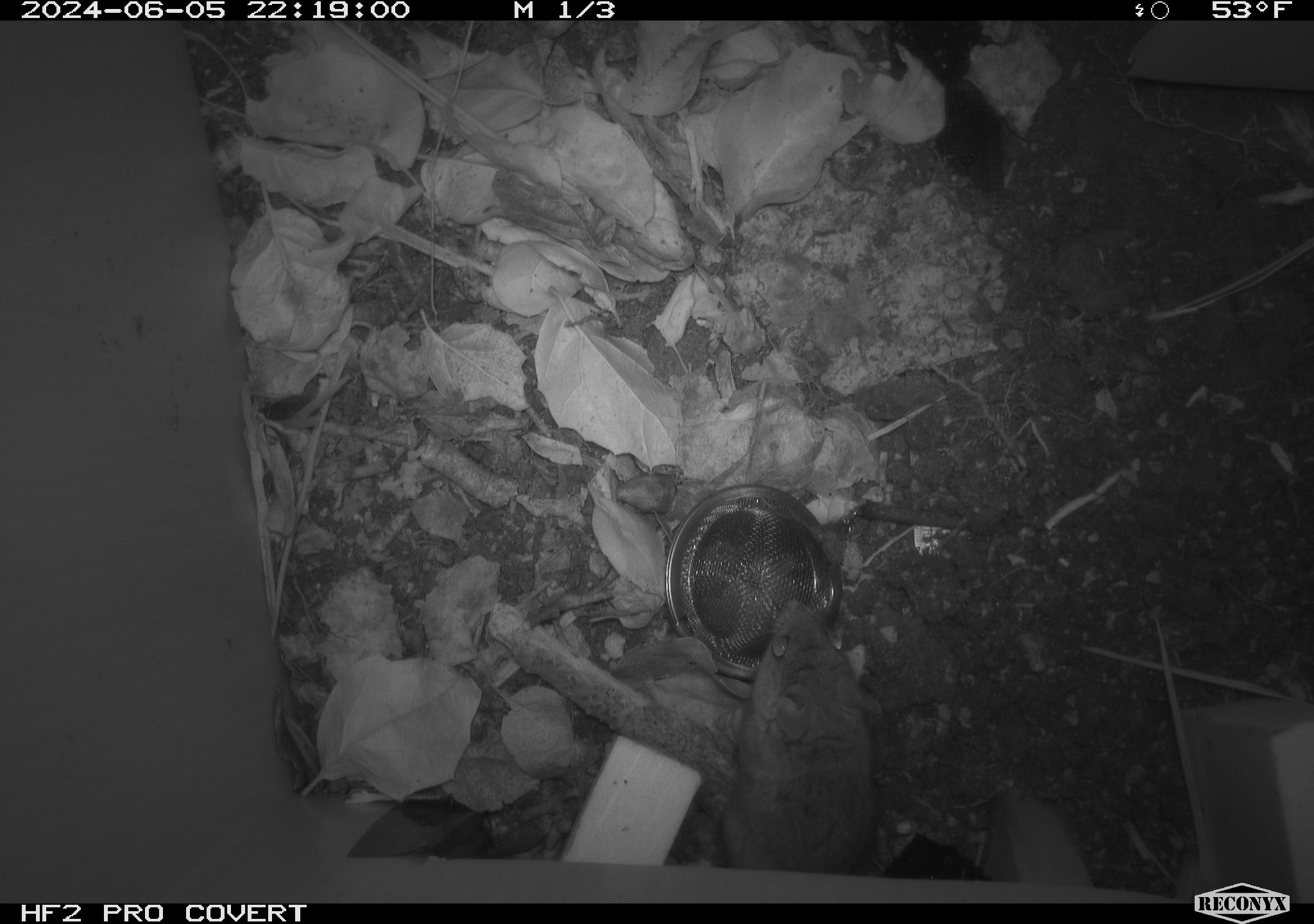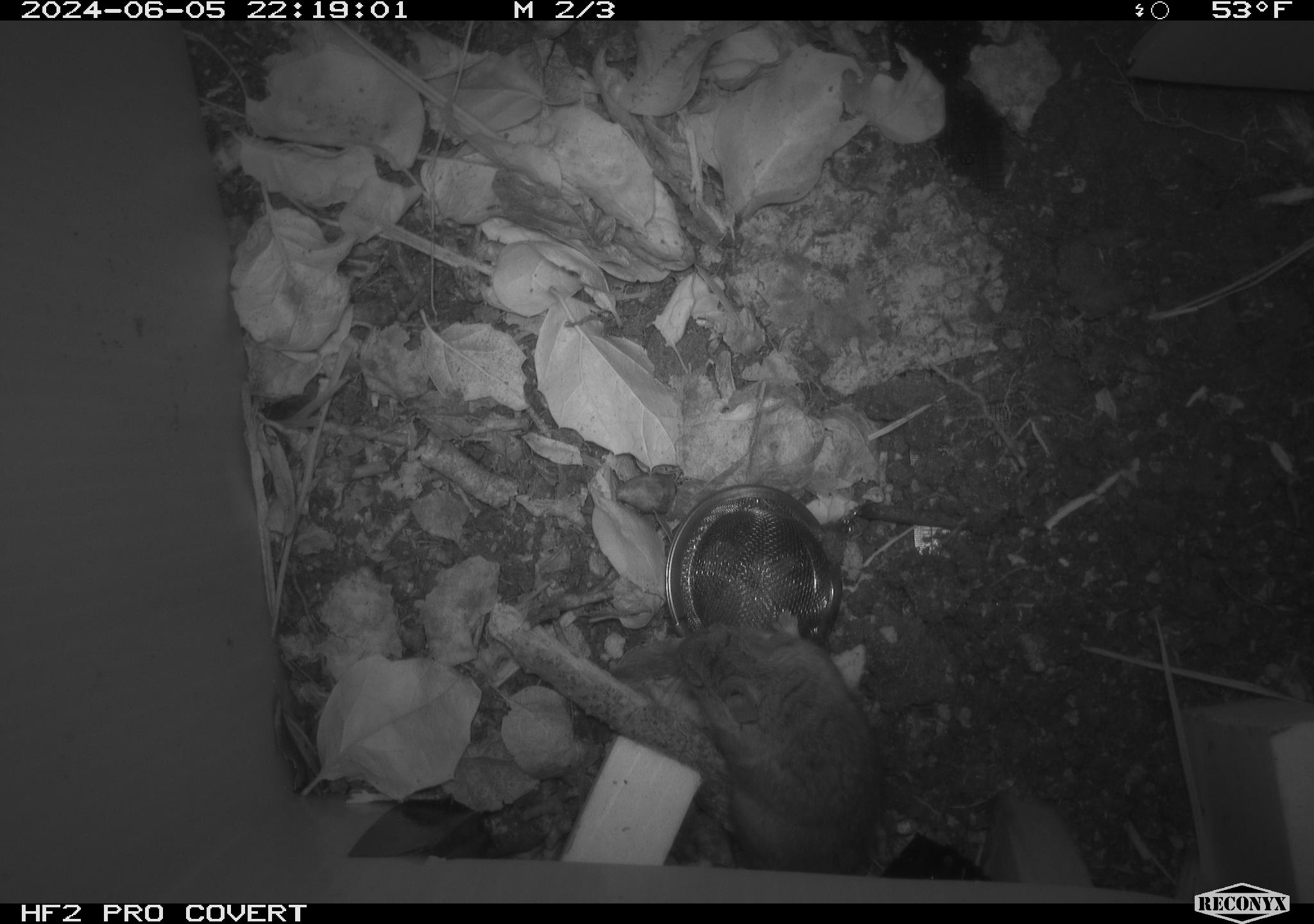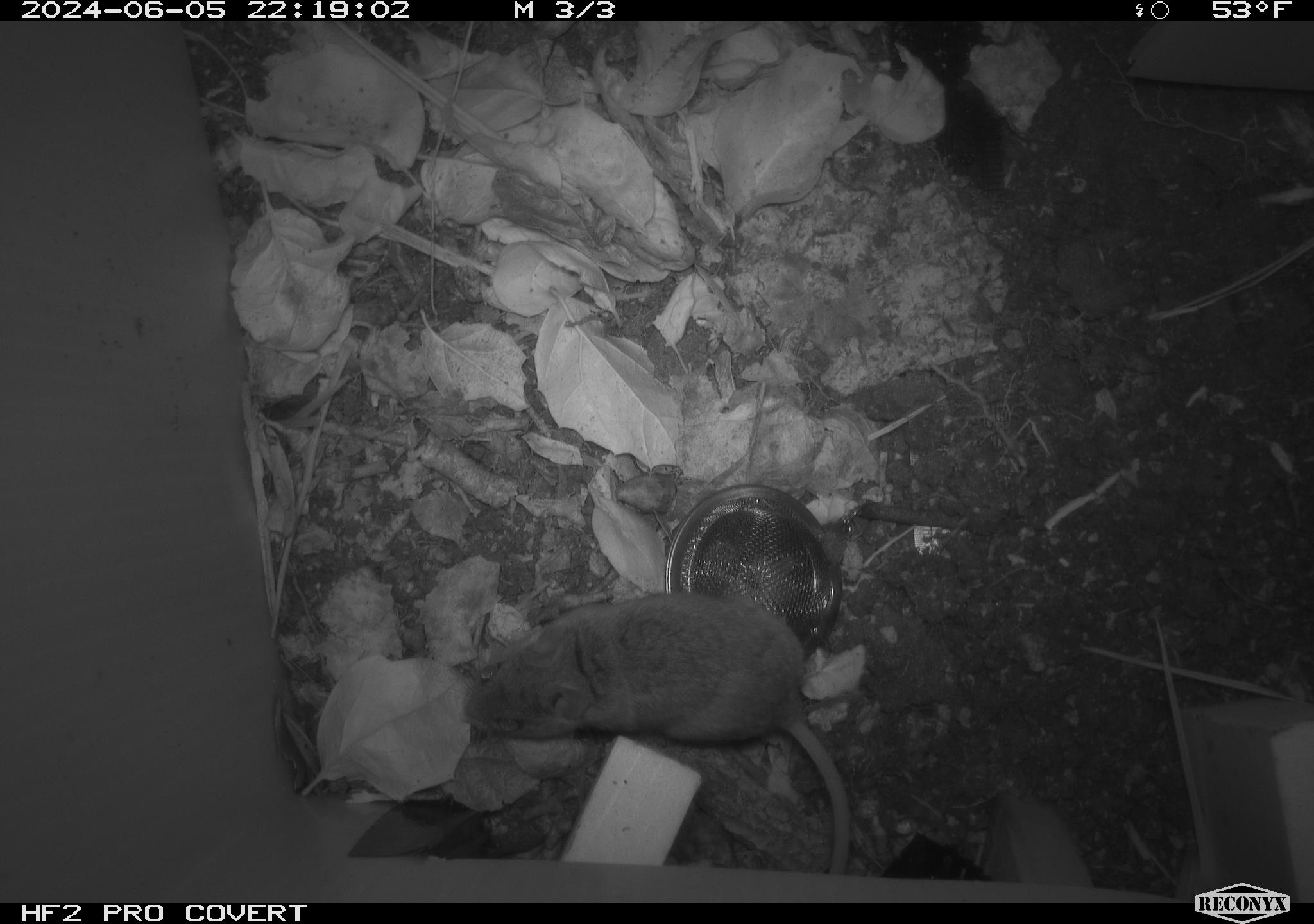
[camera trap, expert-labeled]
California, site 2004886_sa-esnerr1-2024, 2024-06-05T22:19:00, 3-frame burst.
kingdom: Animalia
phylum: Chordata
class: Mammalia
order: Rodentia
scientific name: Rodentia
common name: rodent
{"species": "rodent (Rodentia)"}